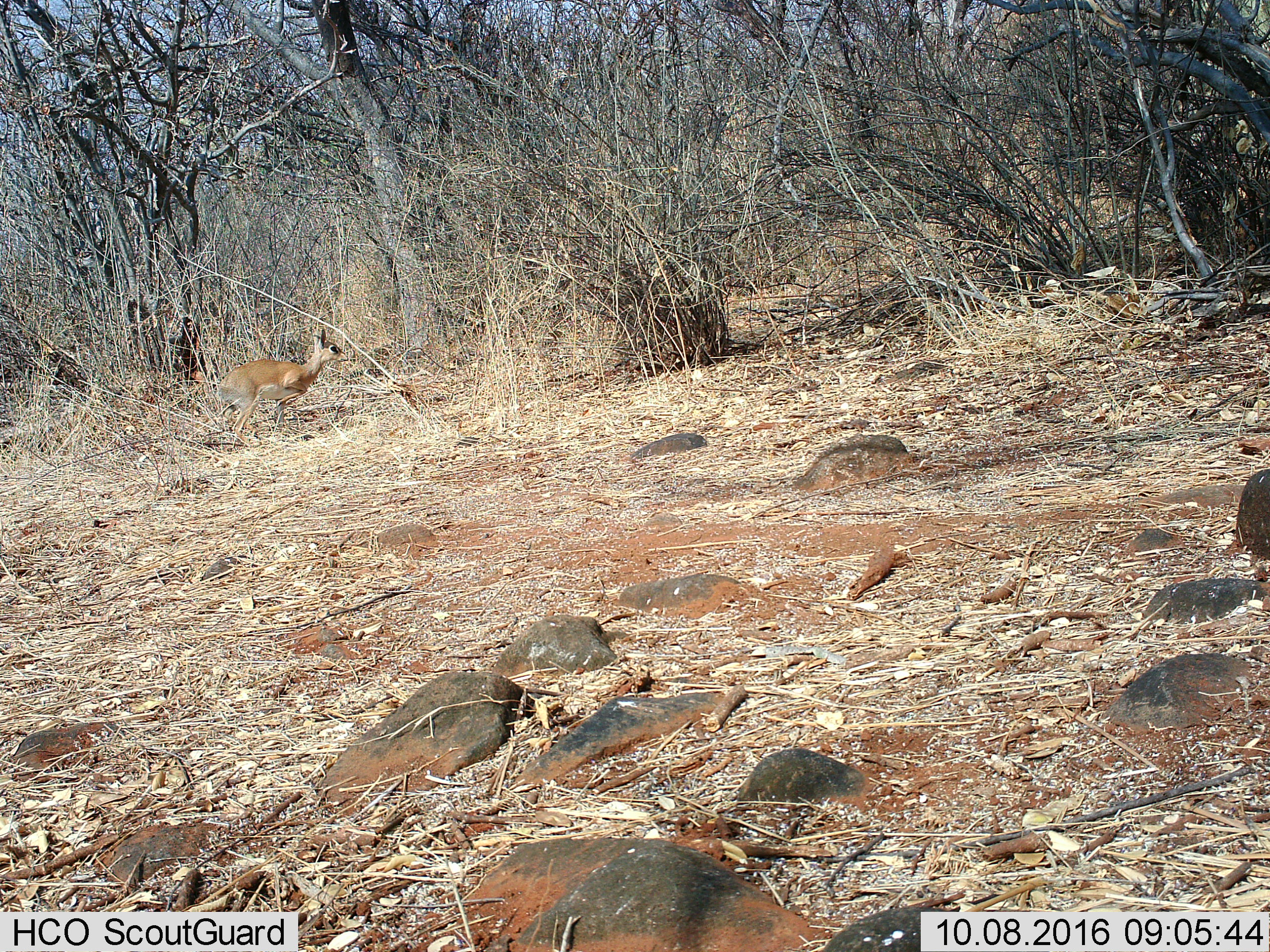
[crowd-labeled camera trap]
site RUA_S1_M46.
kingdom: Animalia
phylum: Chordata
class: Mammalia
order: Artiodactyla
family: Bovidae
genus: Madoqua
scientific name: Madoqua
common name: dik-dik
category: dikdik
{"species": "dikdik (dik-dik) (Madoqua)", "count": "1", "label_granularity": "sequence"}